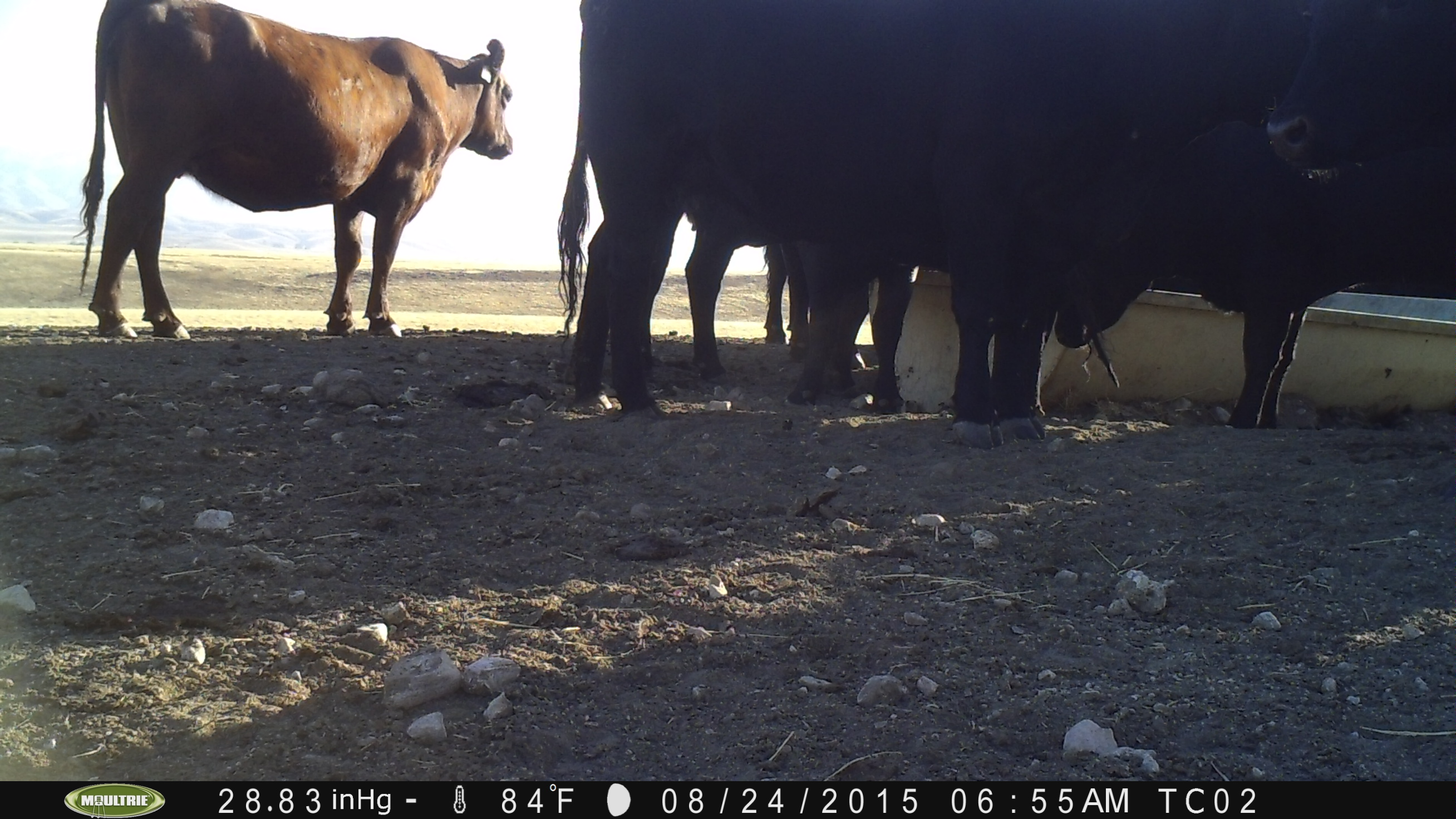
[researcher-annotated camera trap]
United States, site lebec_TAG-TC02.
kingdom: Animalia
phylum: Chordata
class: Mammalia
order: Artiodactyla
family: Bovidae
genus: Bos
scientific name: Bos taurus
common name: domestic cow